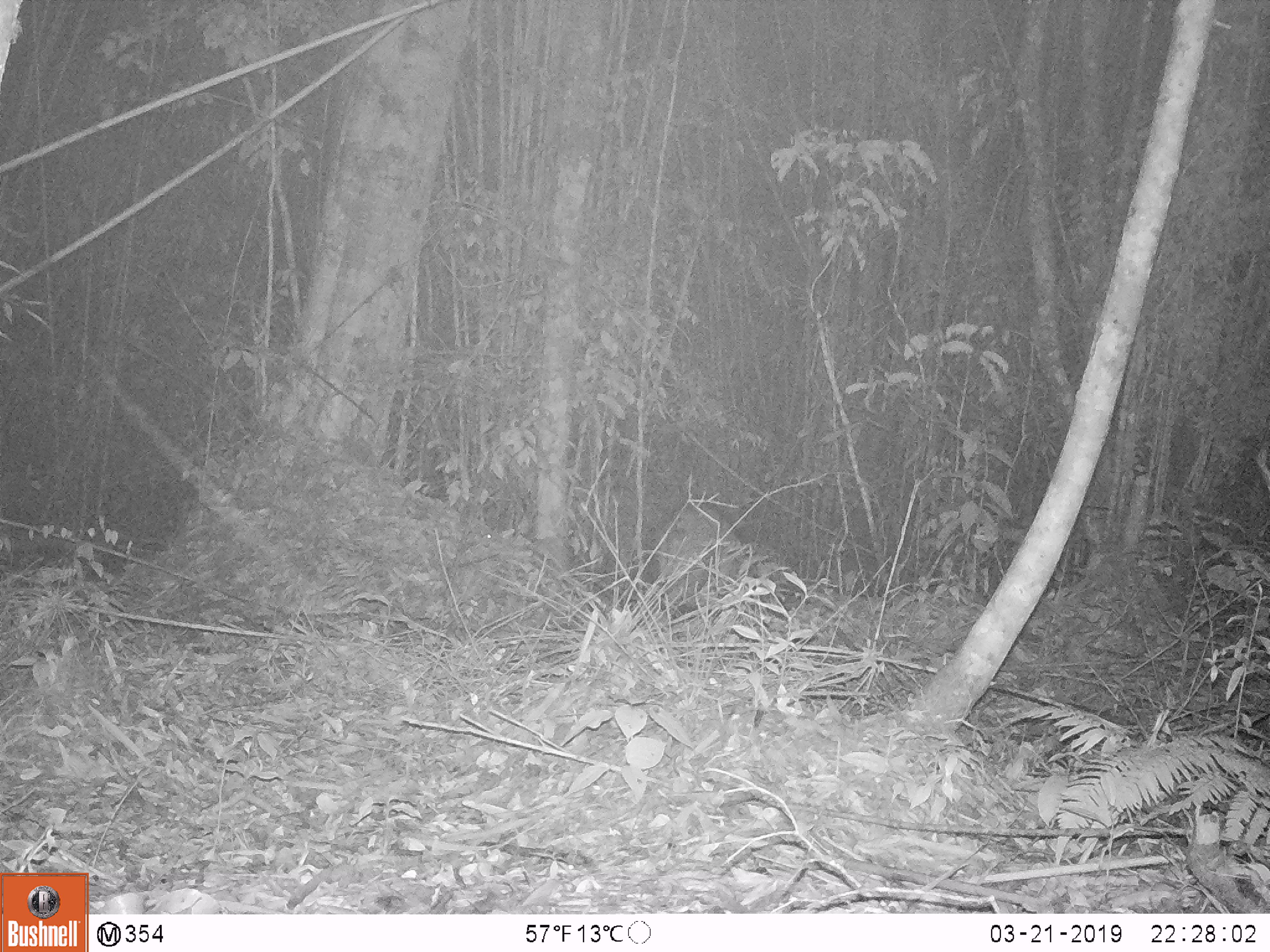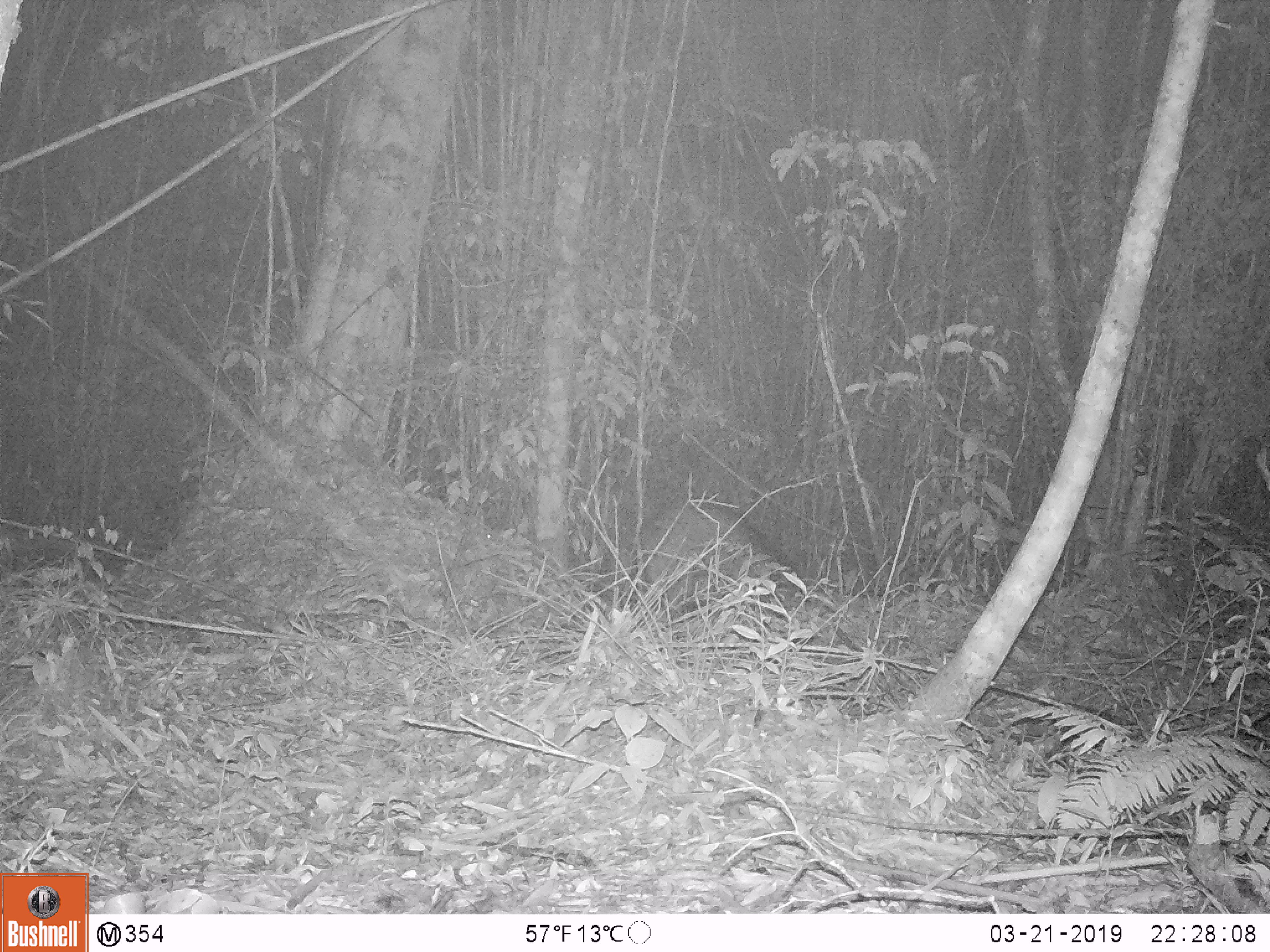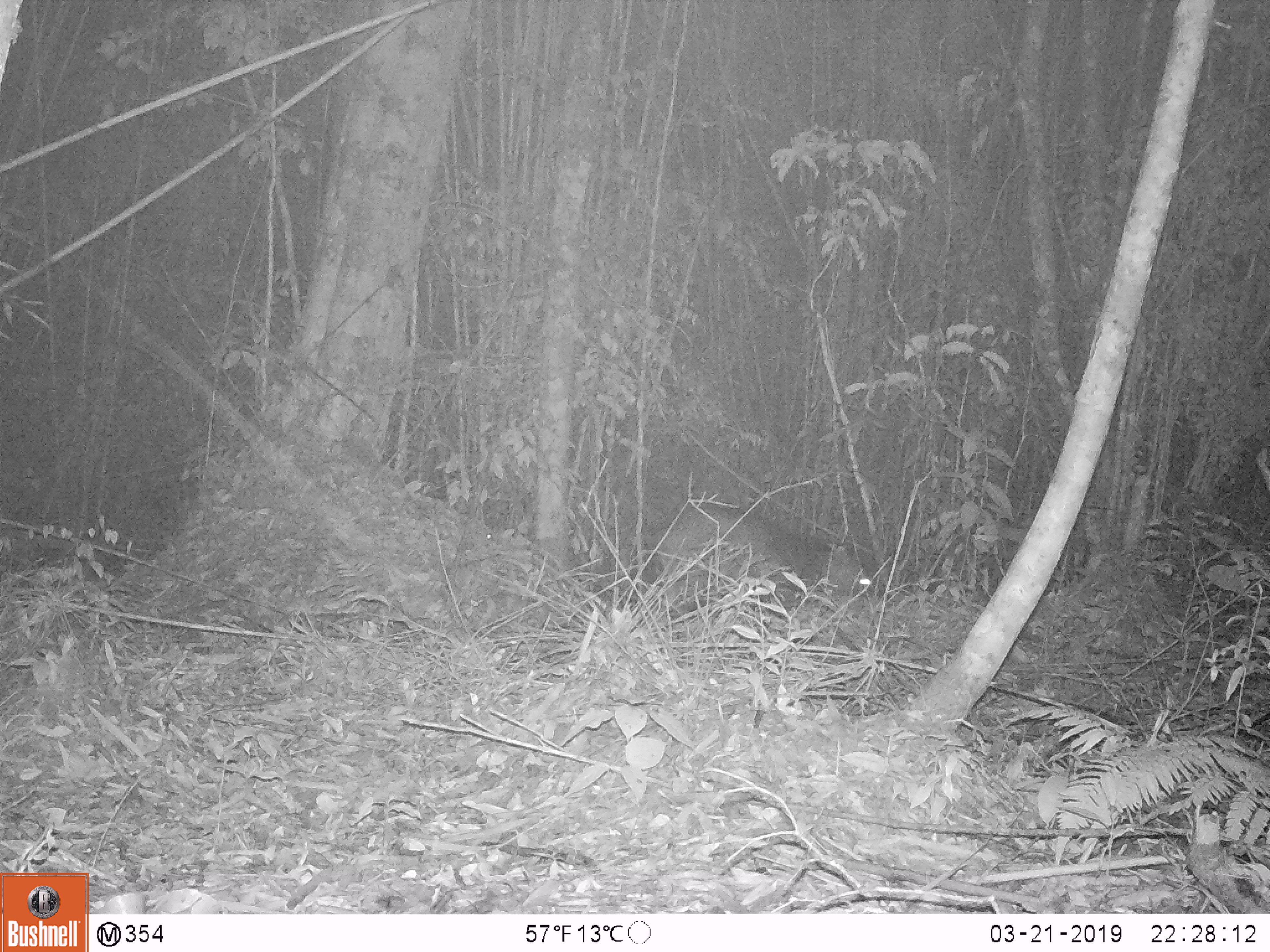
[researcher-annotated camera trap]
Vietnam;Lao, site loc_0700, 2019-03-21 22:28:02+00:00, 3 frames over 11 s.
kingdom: Animalia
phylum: Chordata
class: Mammalia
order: Artiodactyla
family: Suidae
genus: Sus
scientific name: Sus scrofa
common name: eurasian wild pig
Eurasian wild pig (Sus scrofa). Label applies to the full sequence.